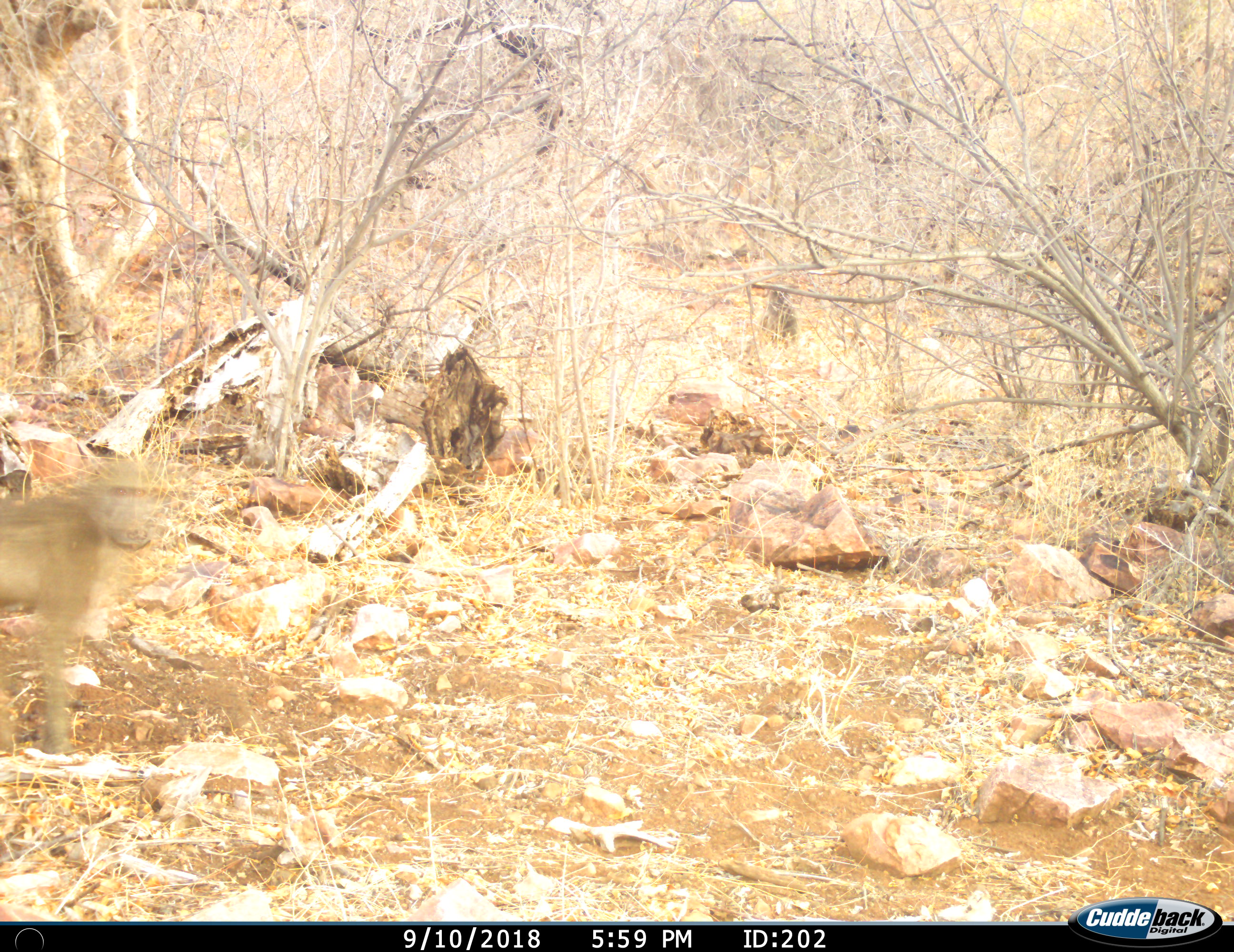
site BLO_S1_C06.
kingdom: Animalia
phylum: Chordata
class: Mammalia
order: Primates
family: Cercopithecidae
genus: Papio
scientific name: Papio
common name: baboon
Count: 1.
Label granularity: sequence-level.